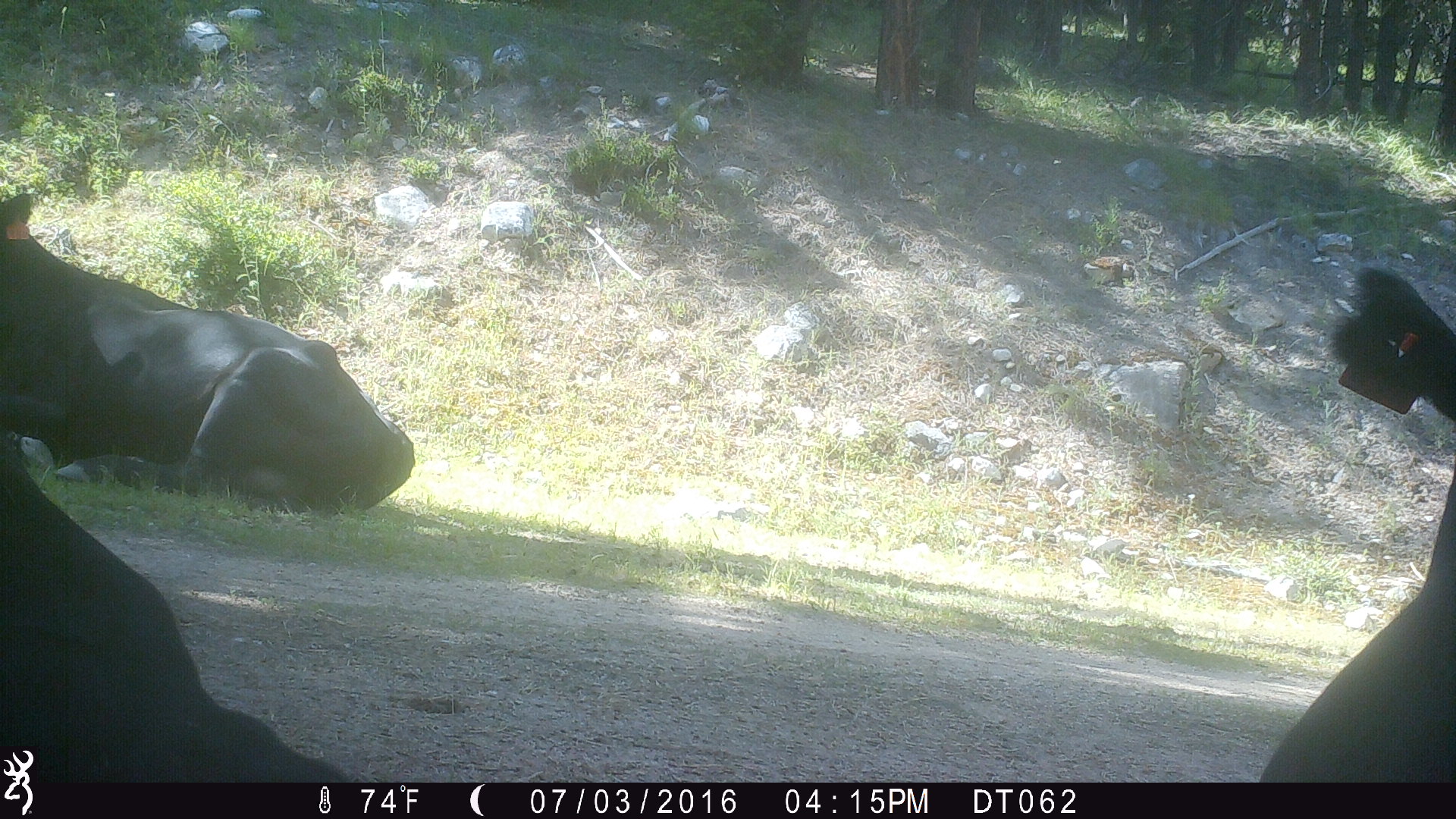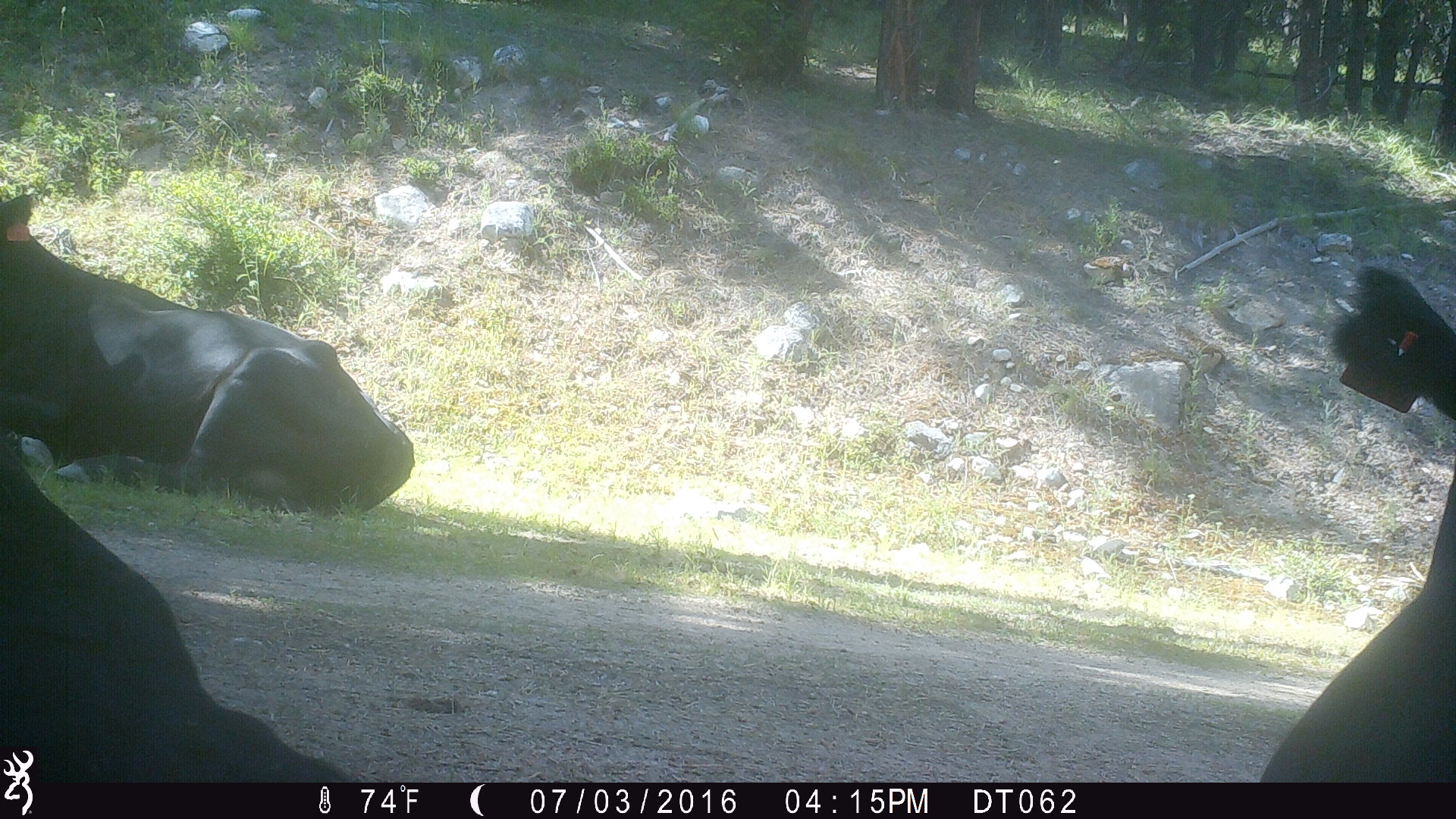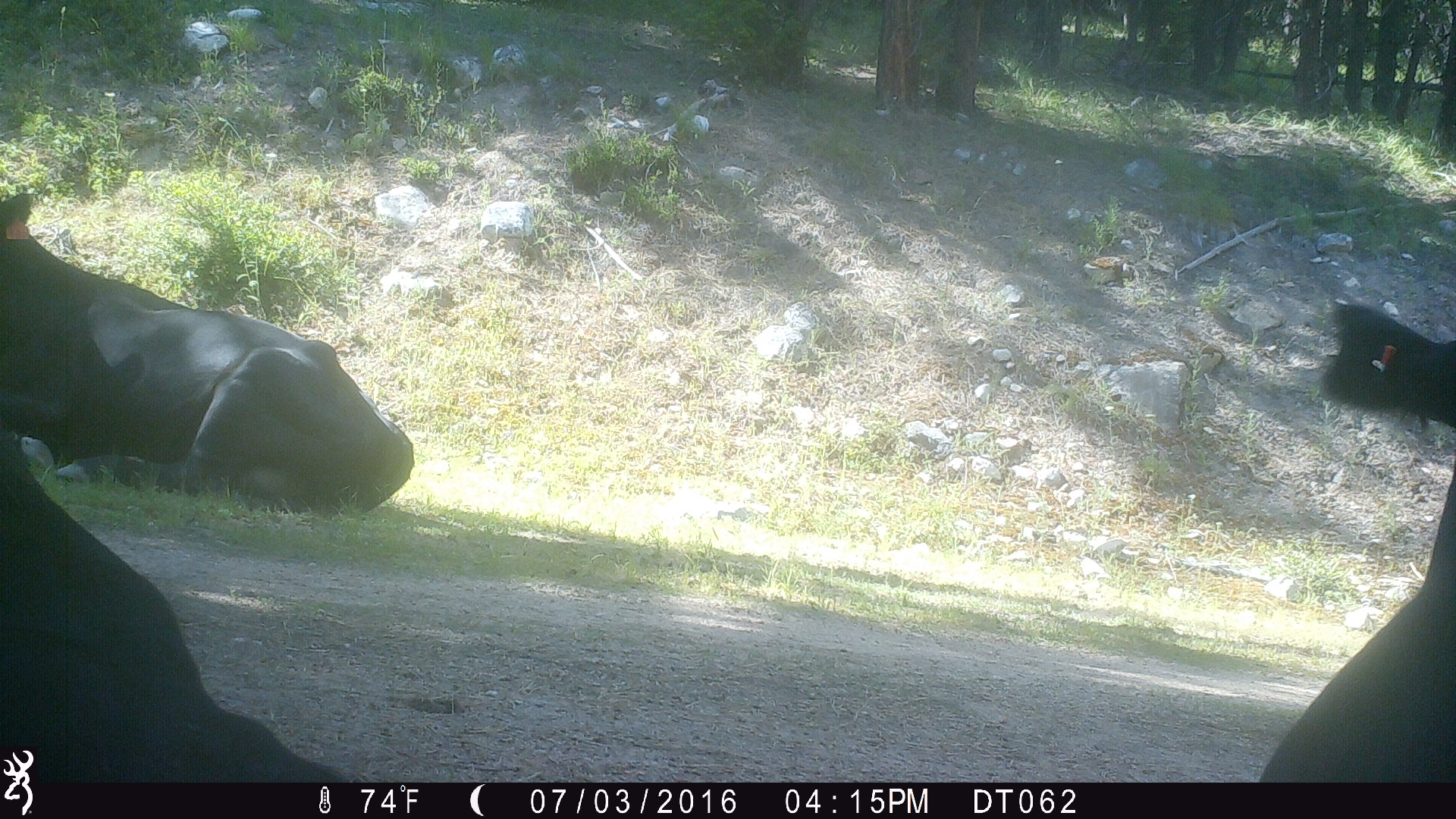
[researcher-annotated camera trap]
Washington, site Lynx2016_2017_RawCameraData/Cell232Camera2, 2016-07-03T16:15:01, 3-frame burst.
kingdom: Animalia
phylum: Chordata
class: Mammalia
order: Artiodactyla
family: Bovidae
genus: Bos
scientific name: Bos taurus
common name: domestic cattle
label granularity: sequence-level